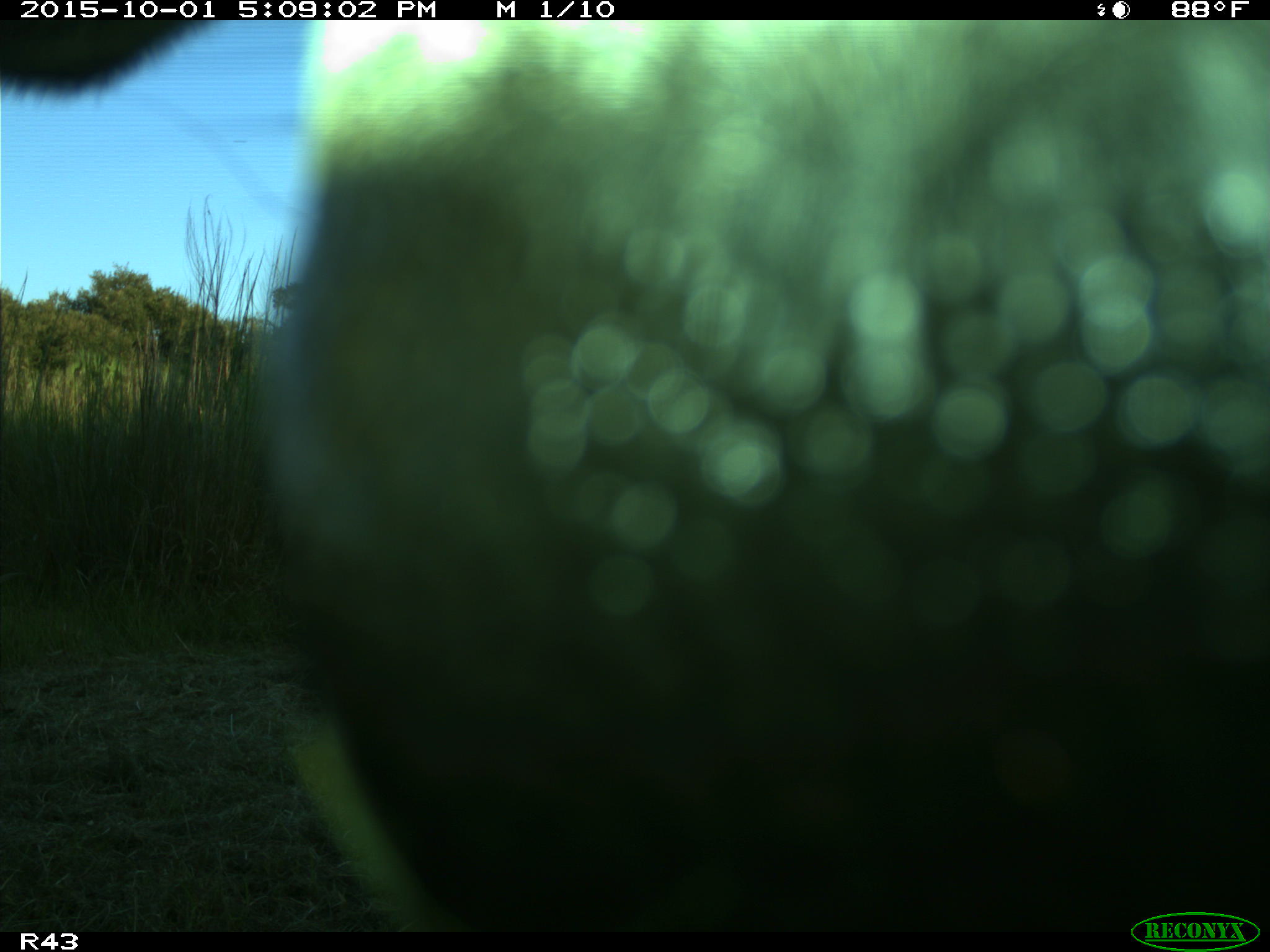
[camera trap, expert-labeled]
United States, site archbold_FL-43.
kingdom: Animalia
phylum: Chordata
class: Mammalia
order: Artiodactyla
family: Bovidae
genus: Bos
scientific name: Bos taurus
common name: domestic cow